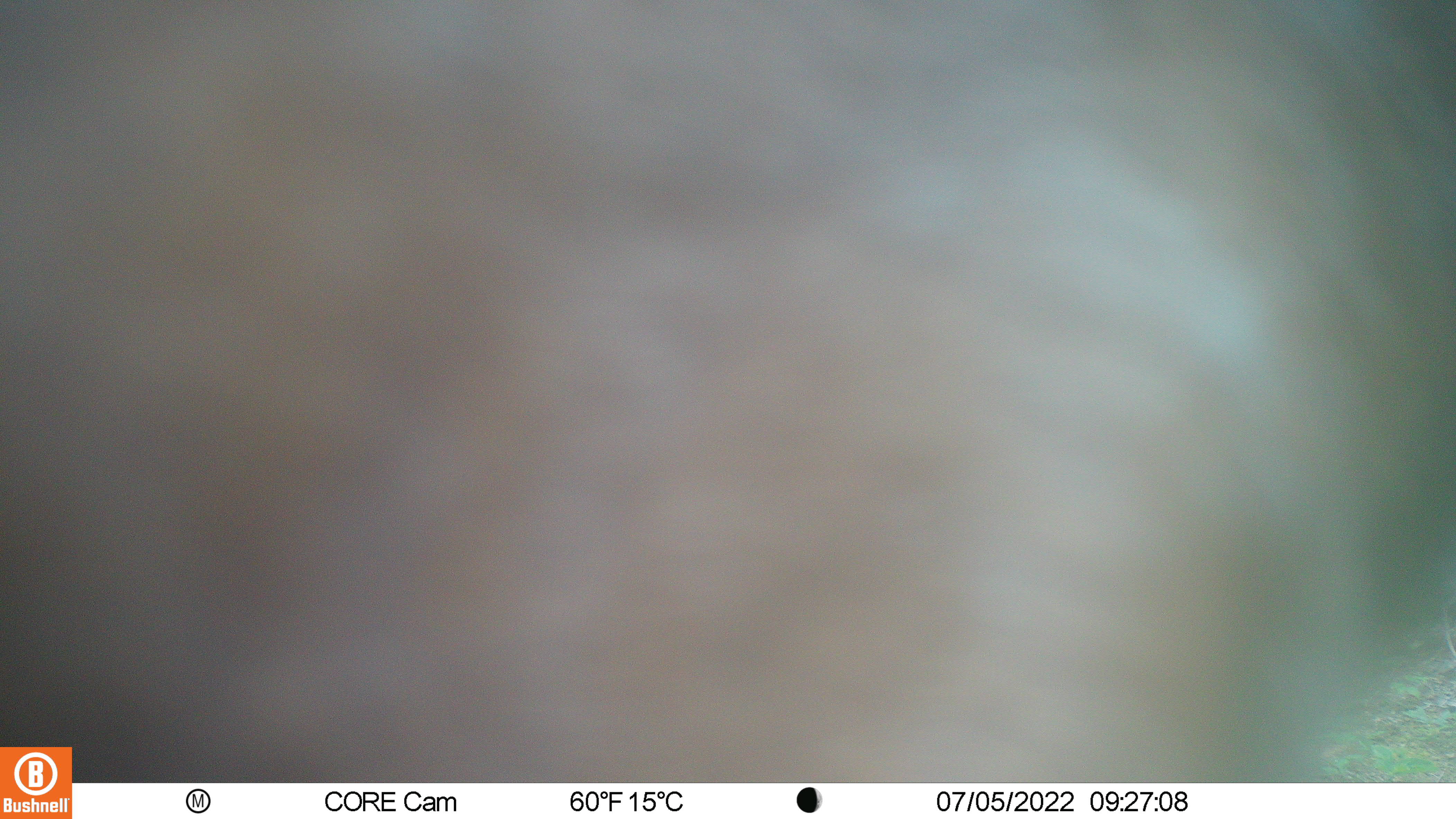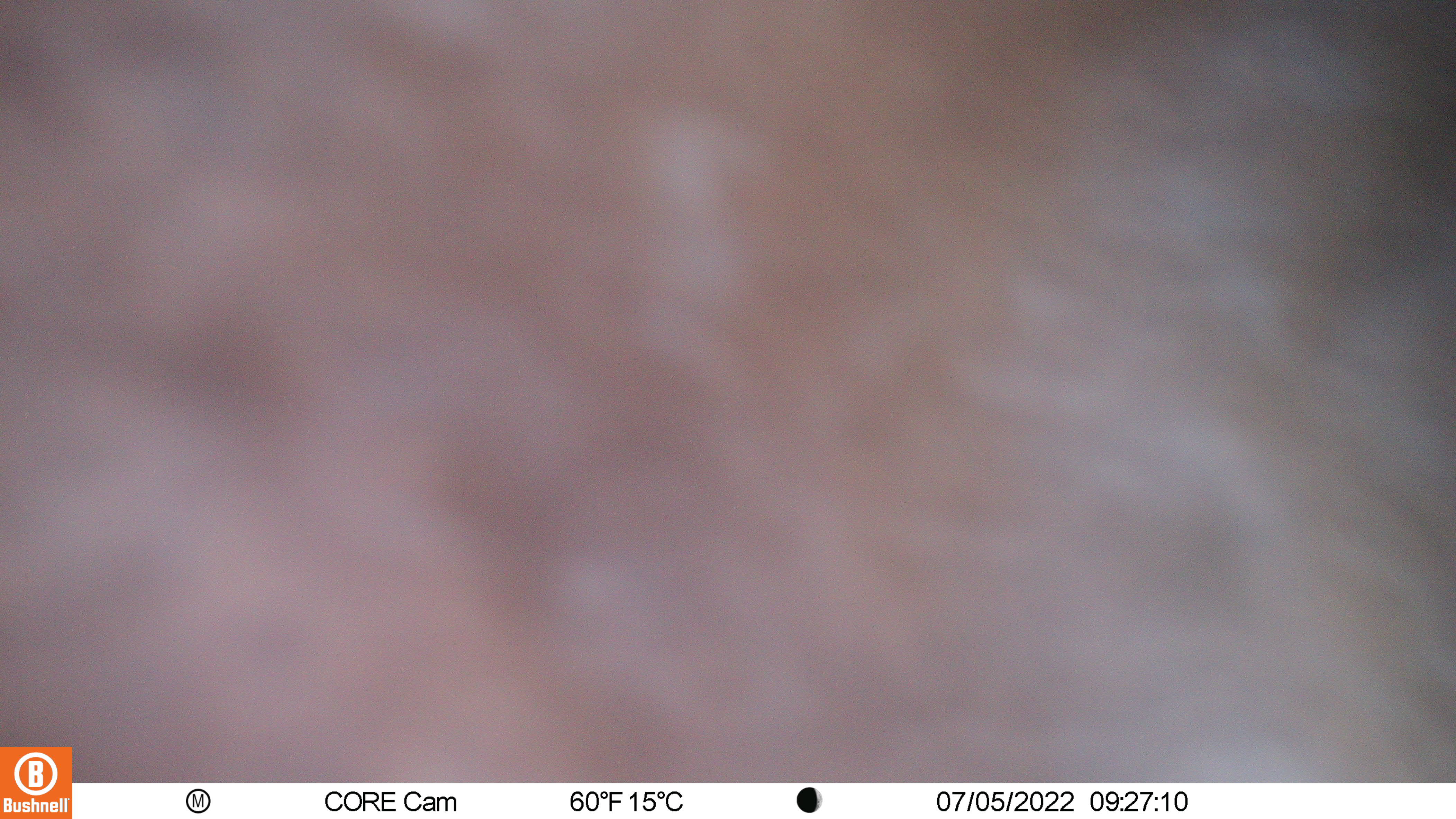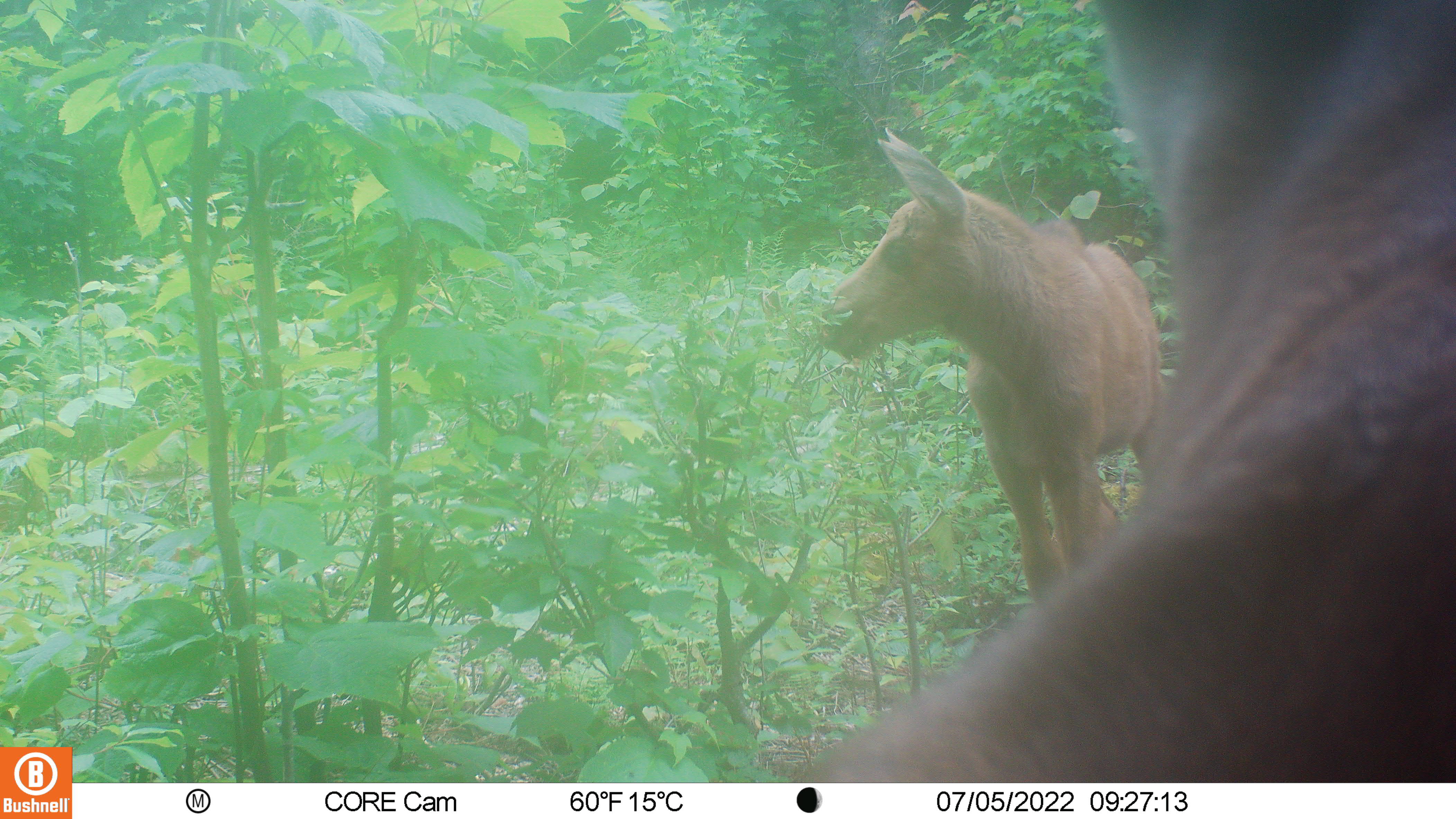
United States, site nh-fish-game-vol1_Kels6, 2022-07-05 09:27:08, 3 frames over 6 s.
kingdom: Animalia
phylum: Chordata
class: Mammalia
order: Artiodactyla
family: Cervidae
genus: Alces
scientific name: Alces alces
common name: moose